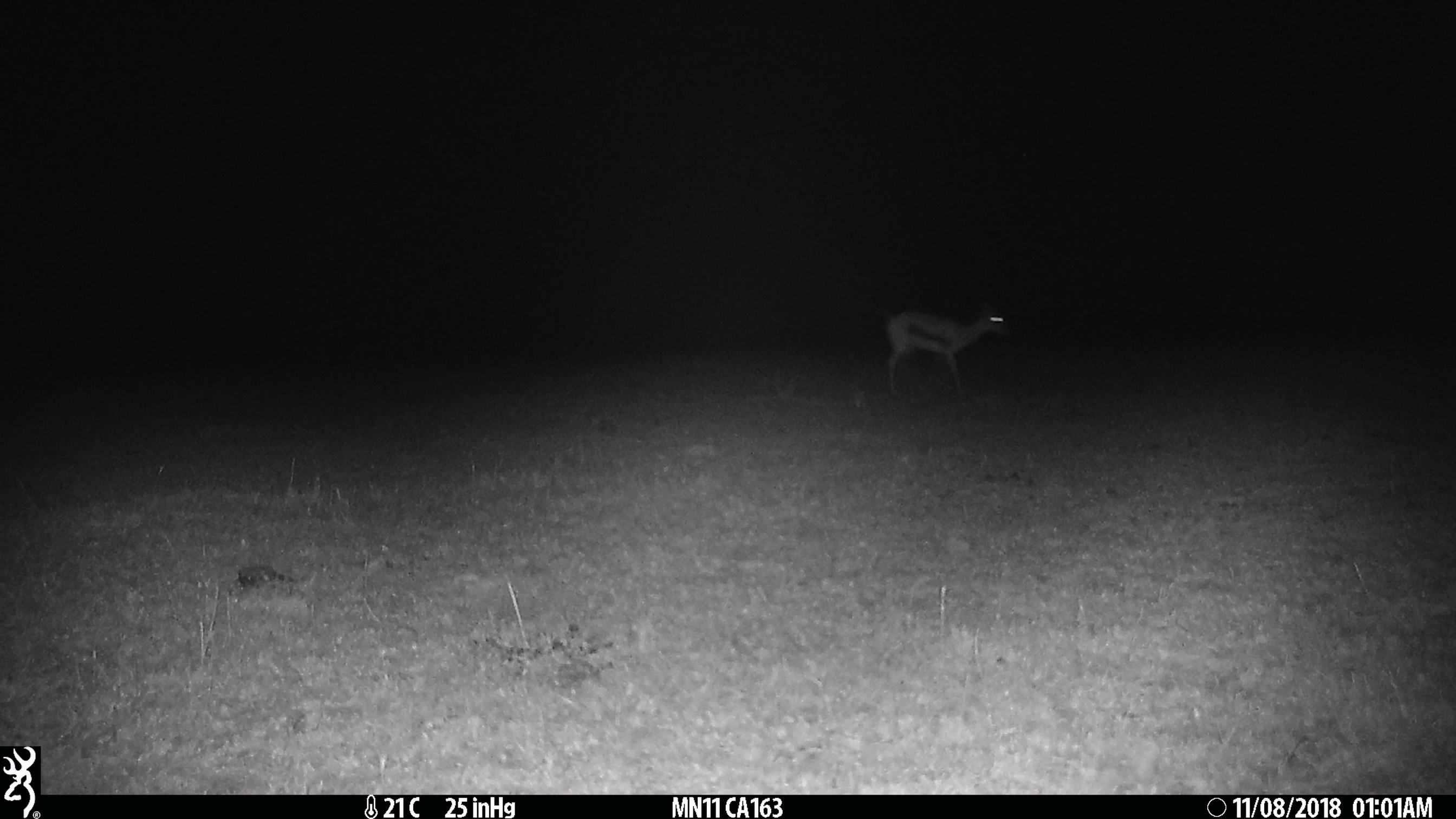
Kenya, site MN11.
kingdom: Animalia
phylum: Chordata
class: Mammalia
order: Artiodactyla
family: Bovidae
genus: Eudorcas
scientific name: Eudorcas thomsonii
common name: thomon's gazelle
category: gazelle thomsons